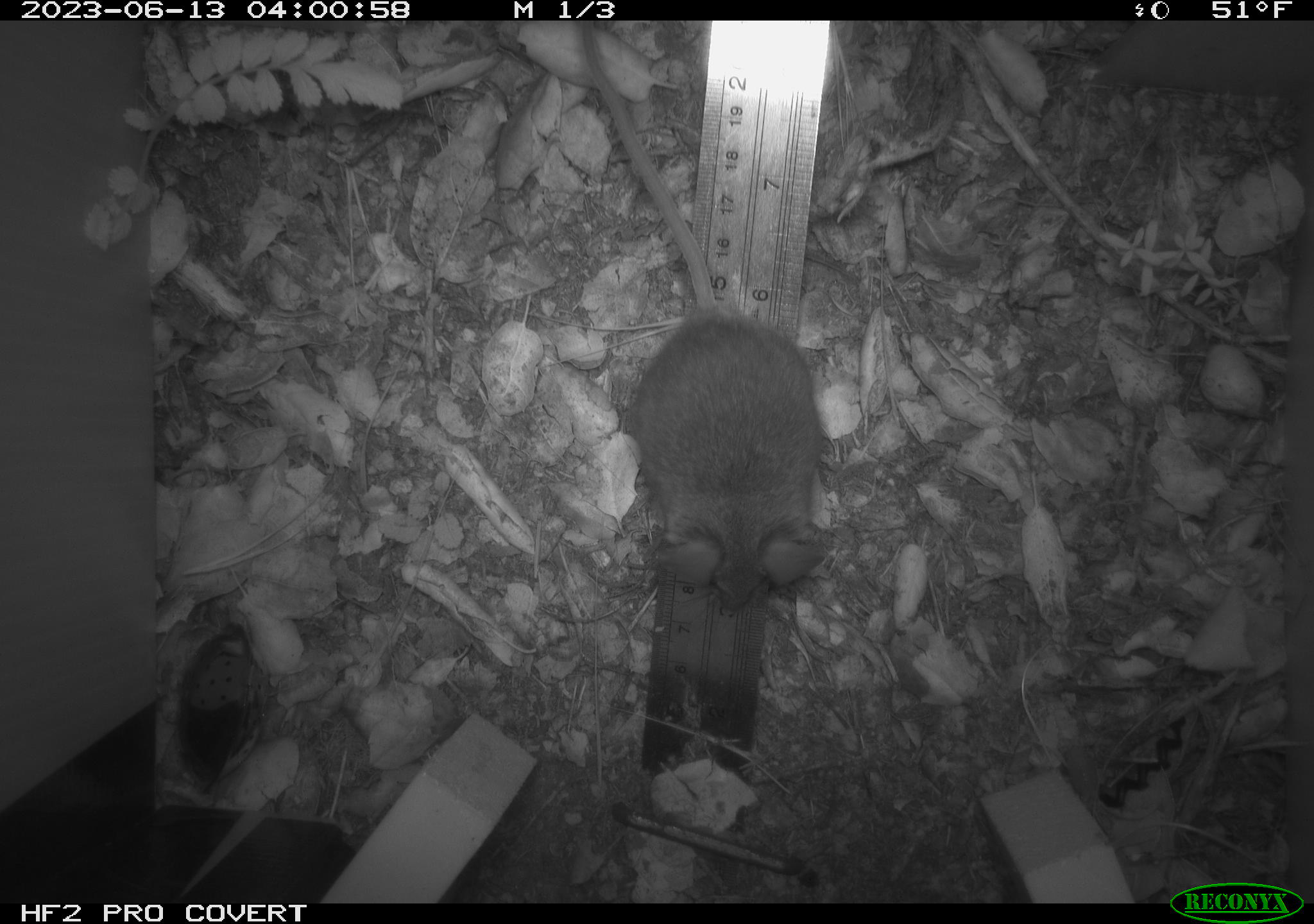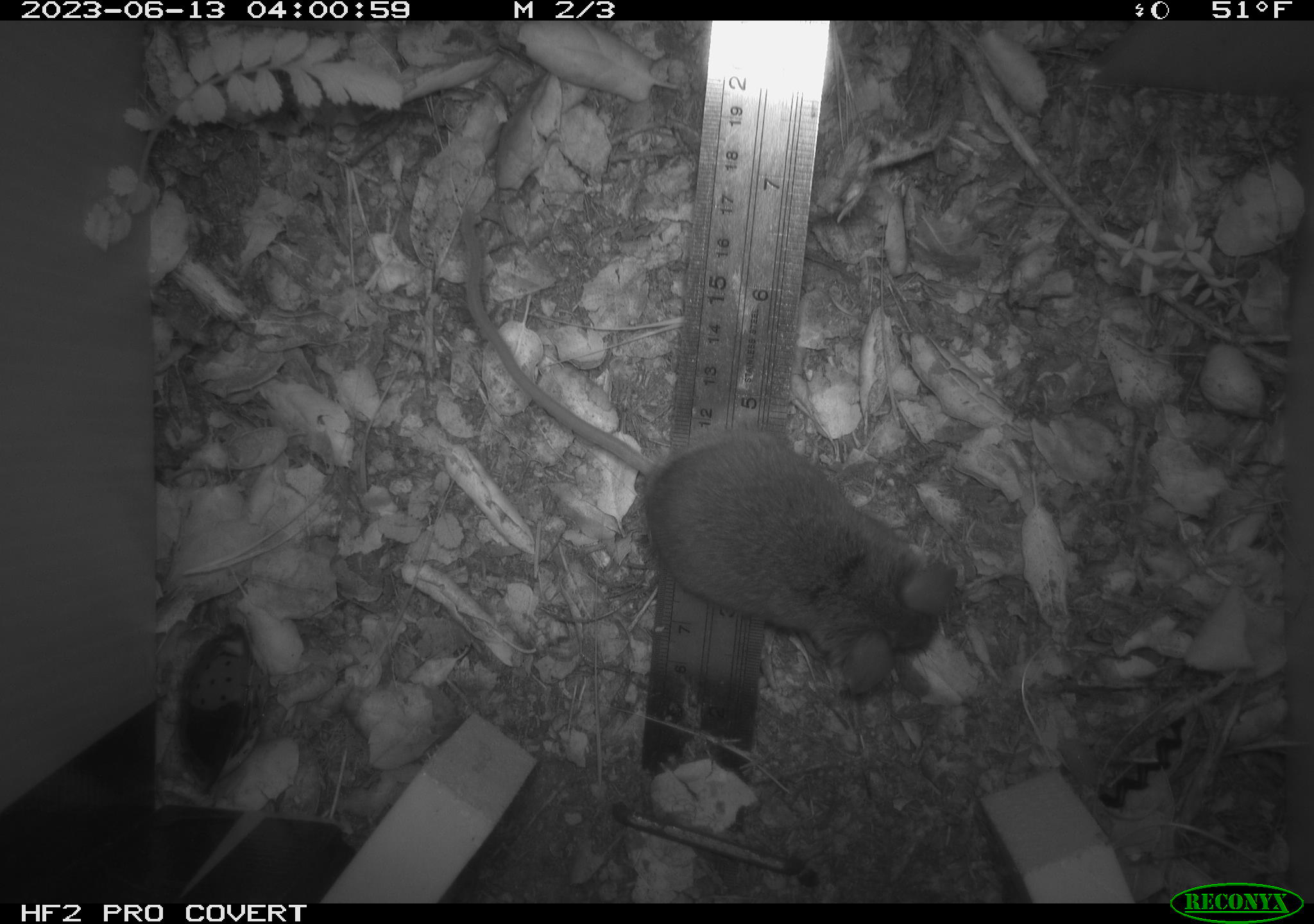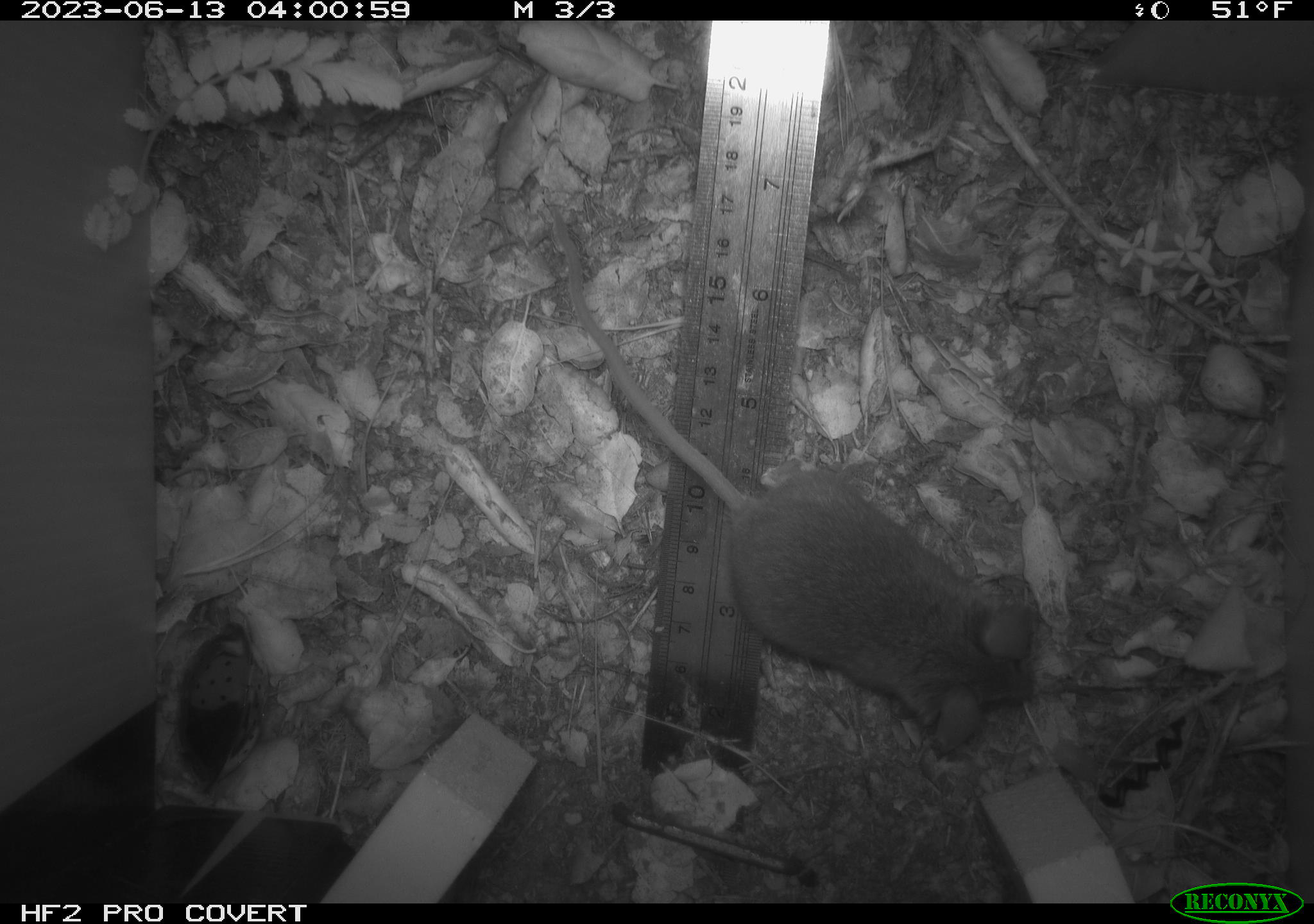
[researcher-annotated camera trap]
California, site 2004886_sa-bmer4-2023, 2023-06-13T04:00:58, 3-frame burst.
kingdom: Animalia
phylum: Chordata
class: Mammalia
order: Rodentia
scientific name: Rodentia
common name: mouse species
Mouse species (Rodentia).